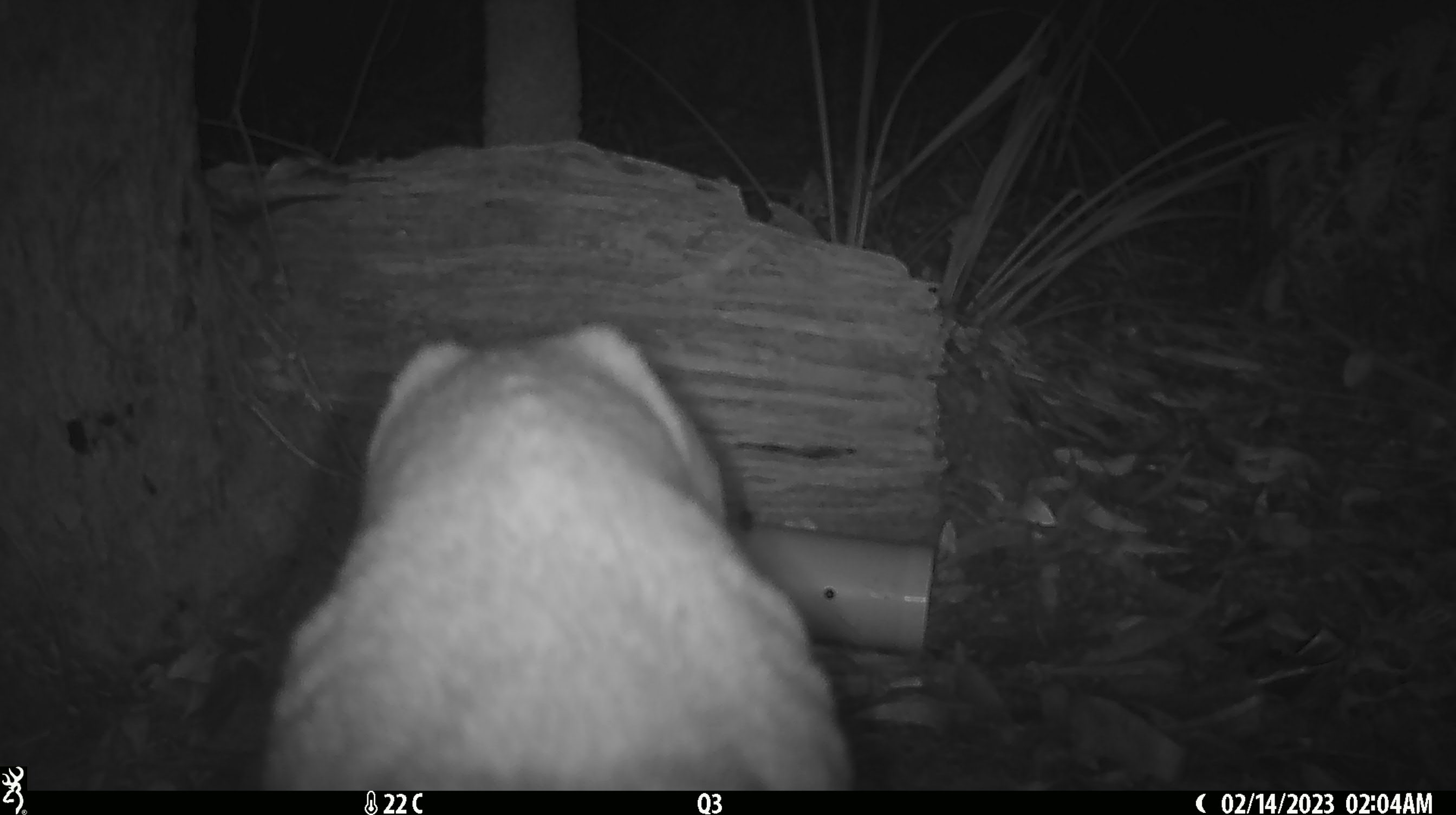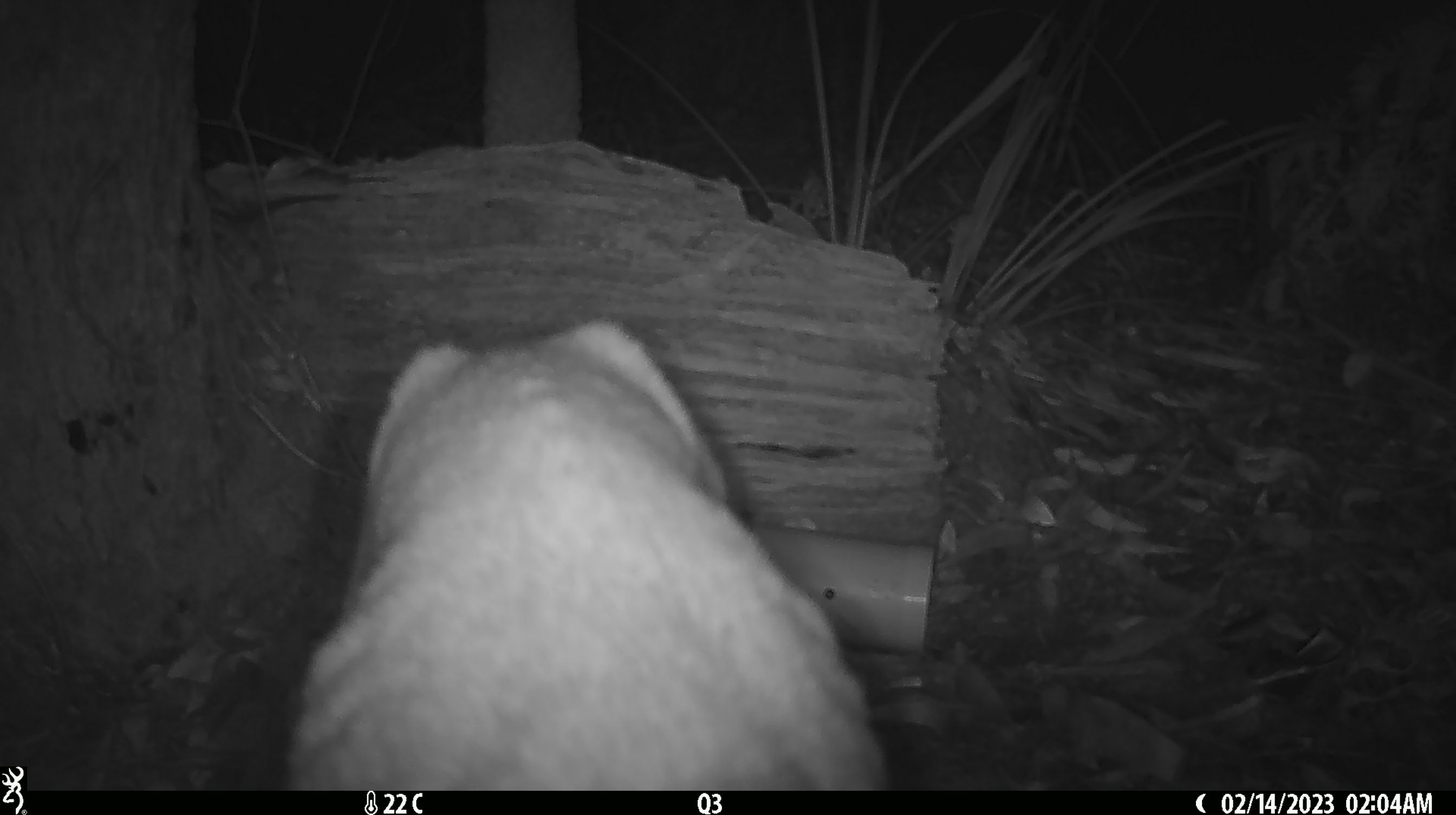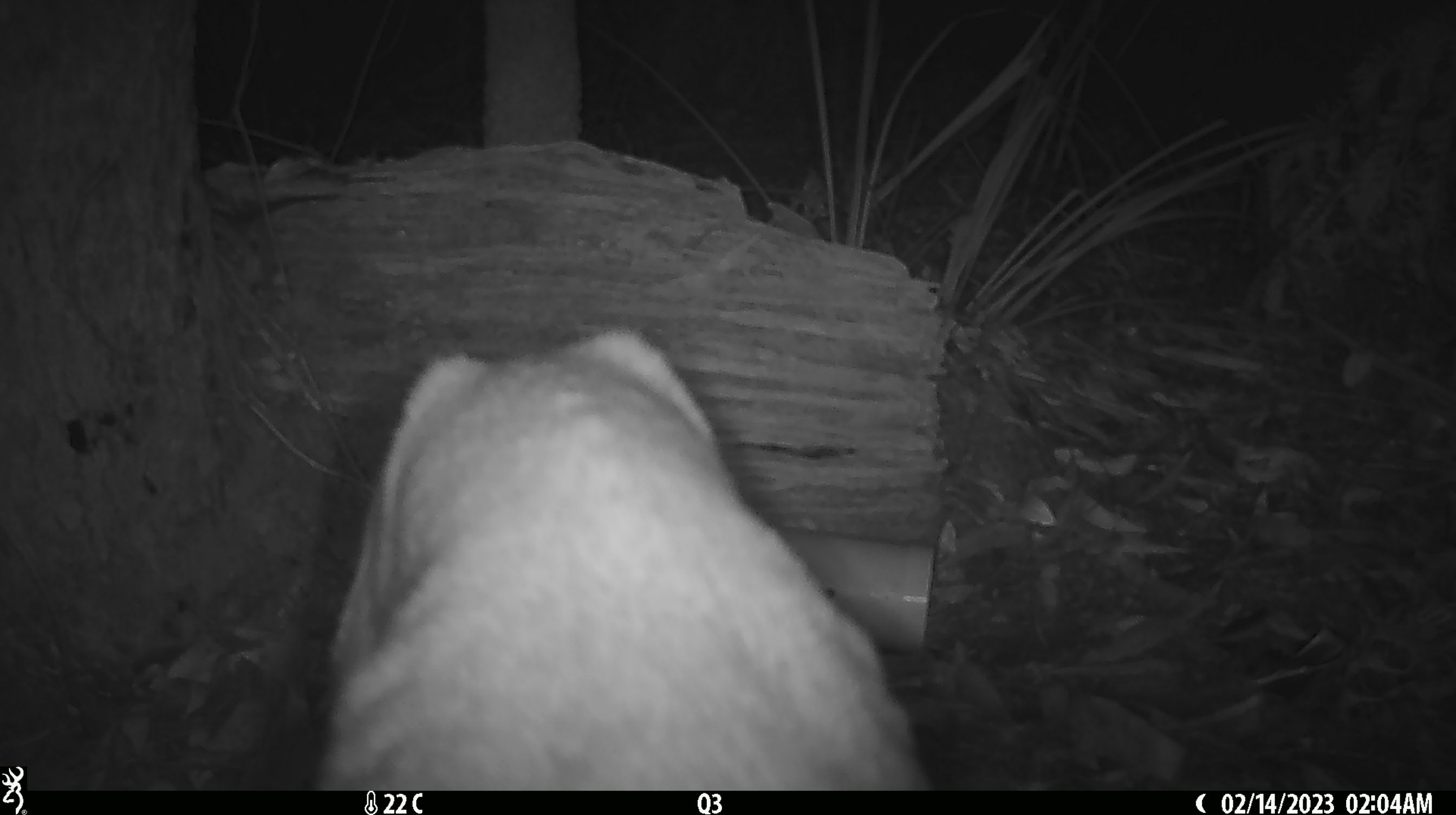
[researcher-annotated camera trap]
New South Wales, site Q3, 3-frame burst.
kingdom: Animalia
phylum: Chordata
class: Mammalia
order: Carnivora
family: Canidae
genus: Canis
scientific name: Canis familiaris dingo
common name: dingo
Dingo (Canis familiaris dingo).